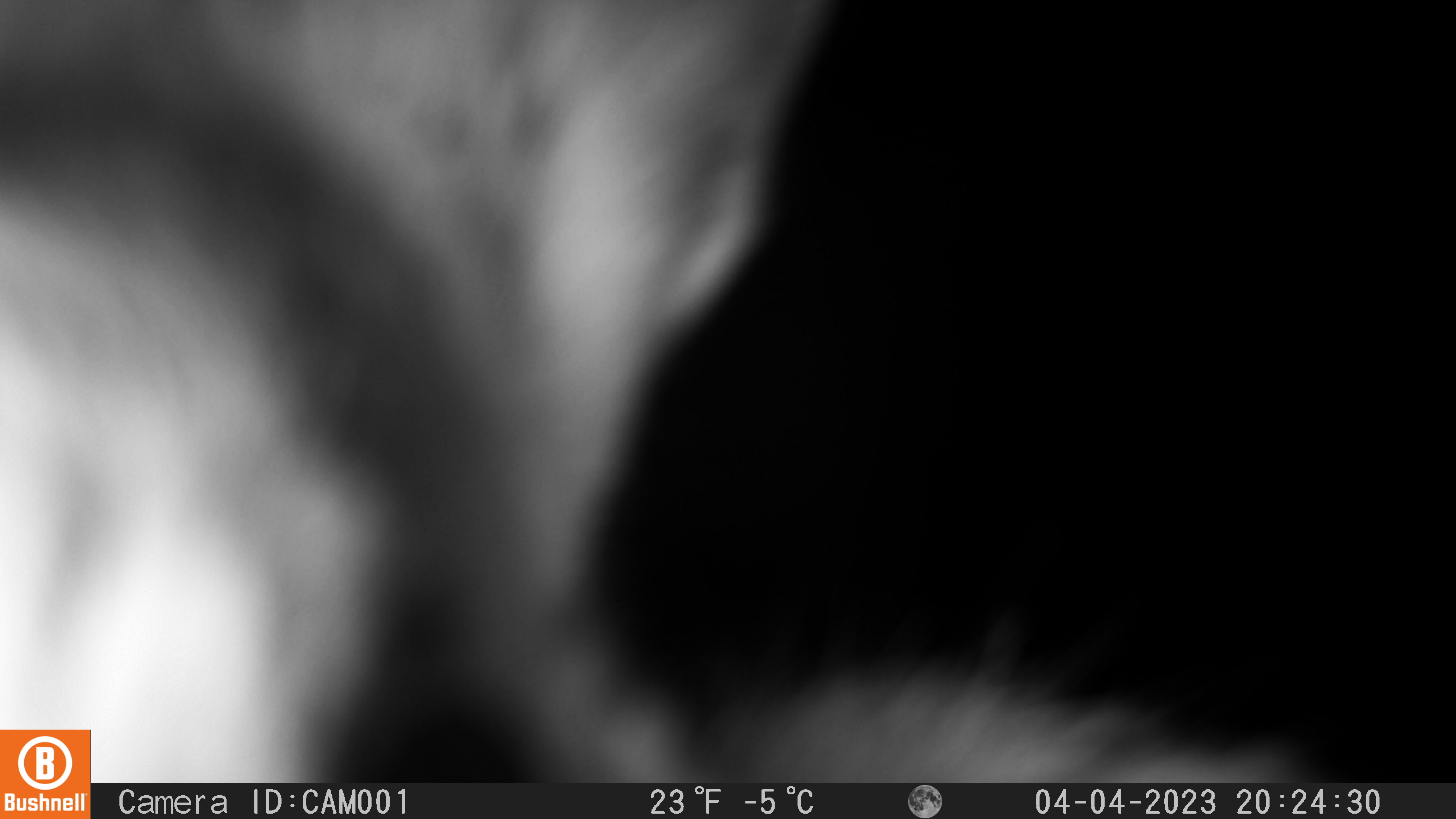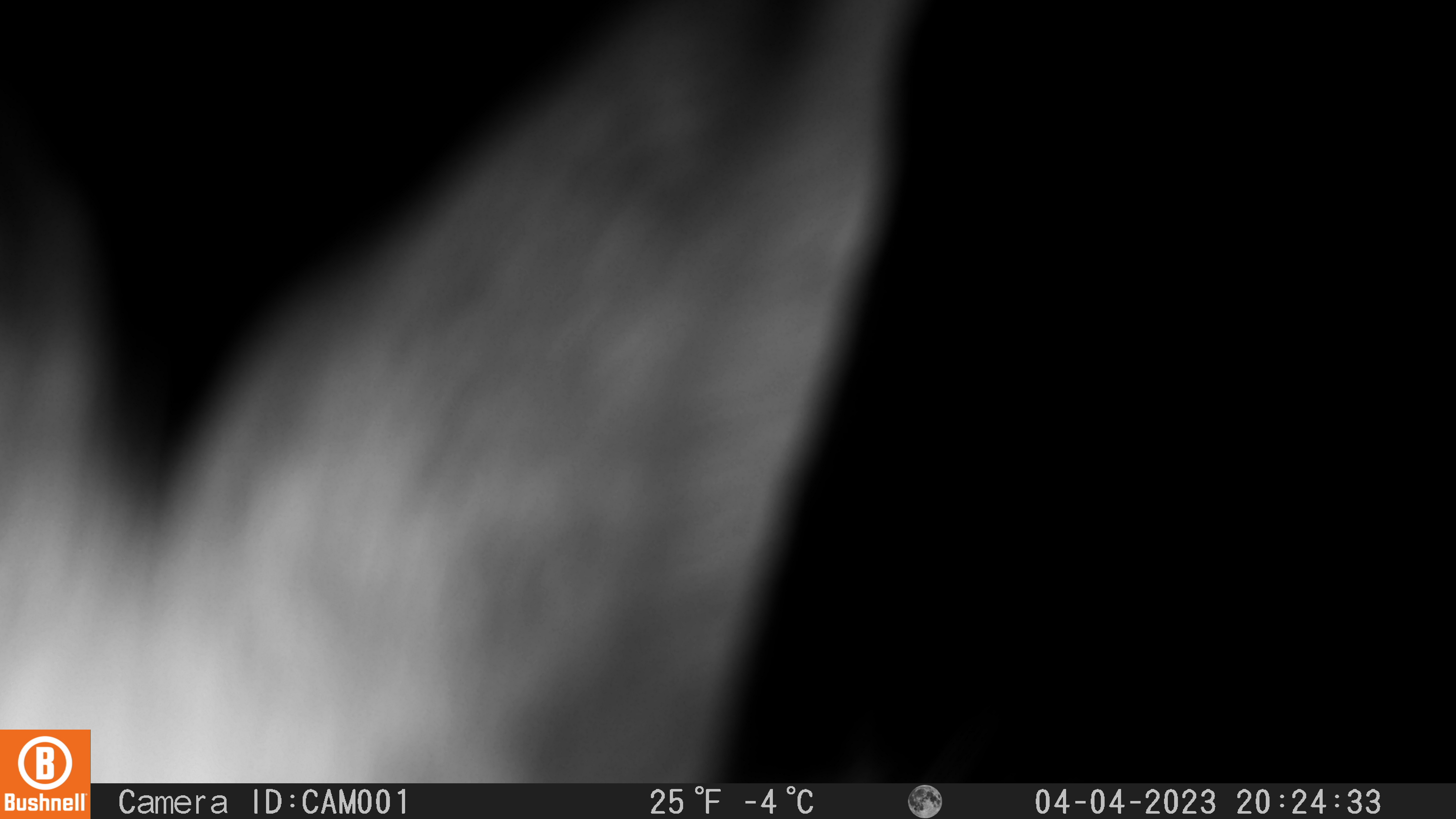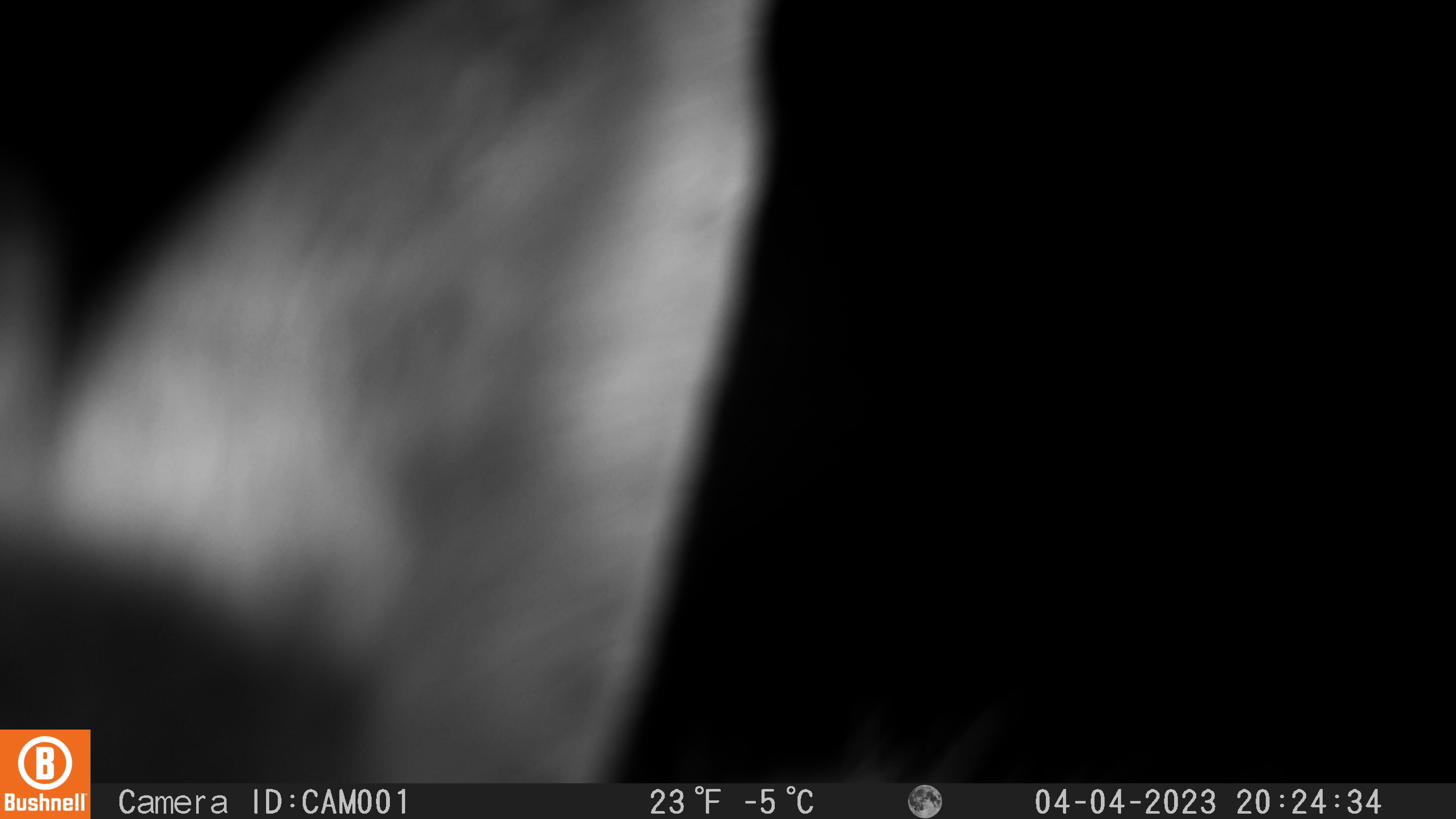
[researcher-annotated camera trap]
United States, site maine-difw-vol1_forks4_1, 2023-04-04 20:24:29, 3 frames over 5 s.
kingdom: Animalia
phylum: Chordata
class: Mammalia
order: Lagomorpha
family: Leporidae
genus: Lepus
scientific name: Lepus americanus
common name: snowshoe hare